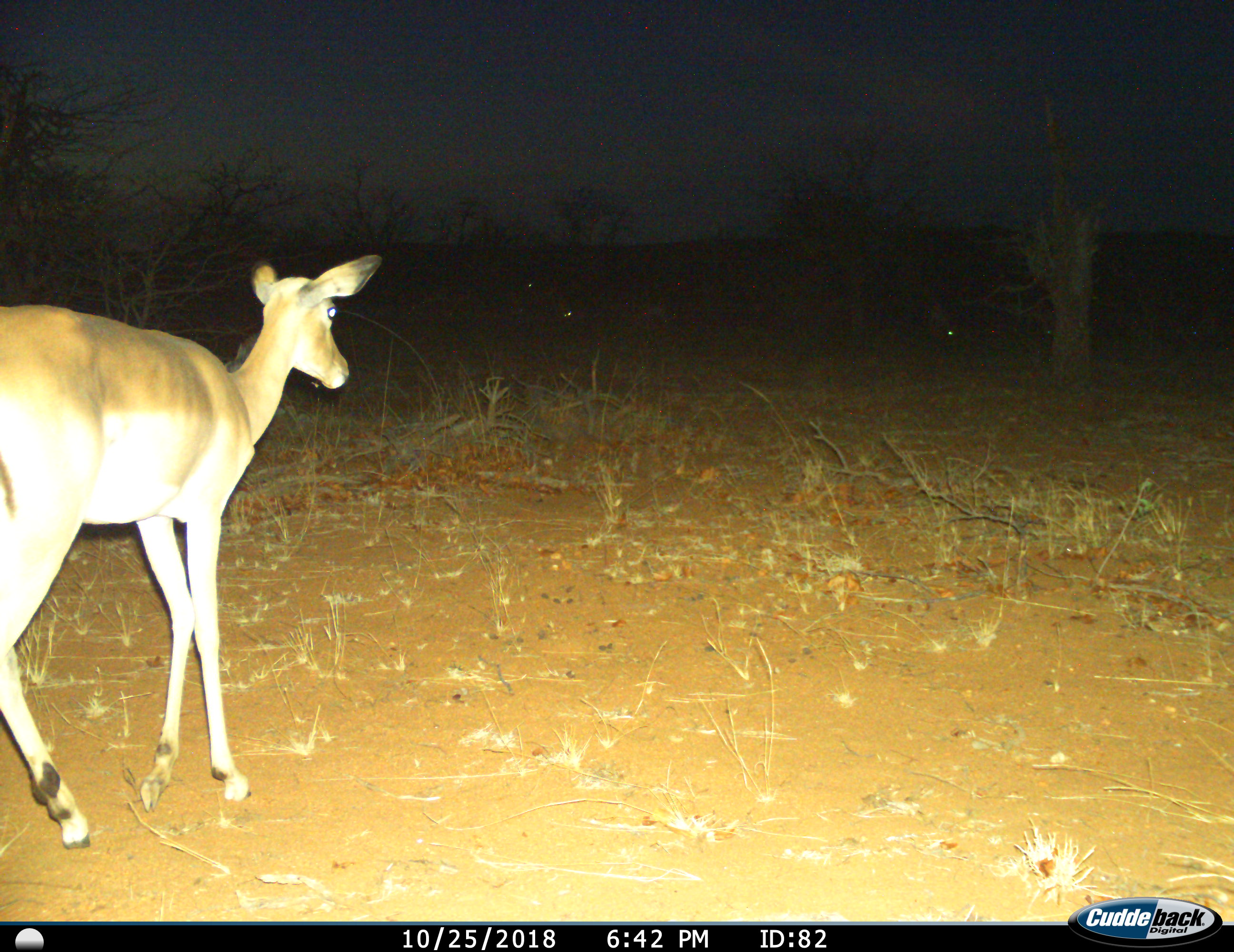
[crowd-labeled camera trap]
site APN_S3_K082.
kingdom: Animalia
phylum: Chordata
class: Mammalia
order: Artiodactyla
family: Bovidae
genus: Aepyceros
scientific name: Aepyceros melampus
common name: impala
Impala (Aepyceros melampus), count 1. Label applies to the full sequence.